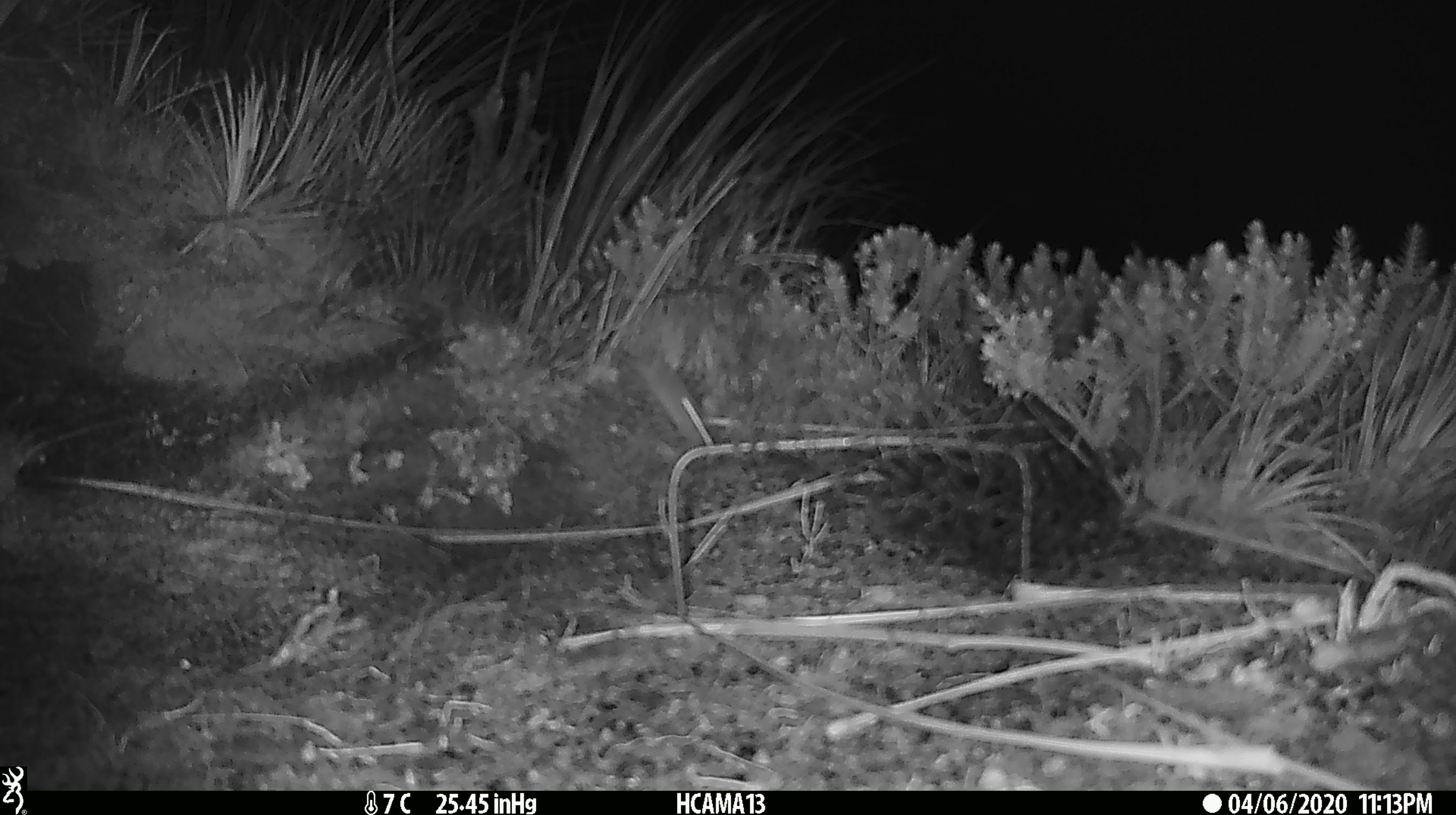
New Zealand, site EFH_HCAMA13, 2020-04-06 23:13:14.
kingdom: Animalia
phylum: Chordata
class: Mammalia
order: Rodentia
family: Muridae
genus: Mus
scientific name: Mus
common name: mouse